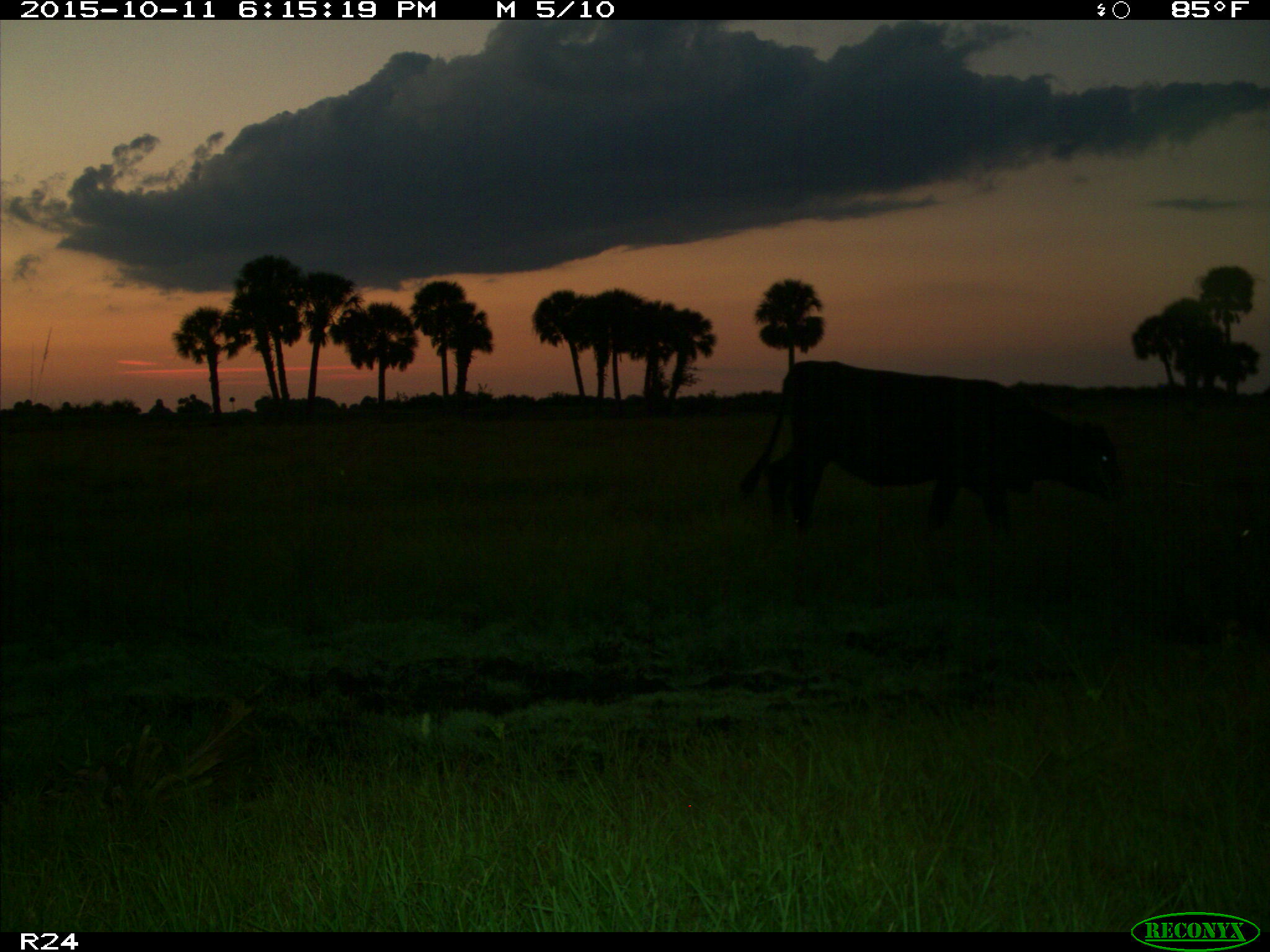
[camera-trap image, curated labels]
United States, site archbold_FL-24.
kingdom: Animalia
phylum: Chordata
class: Mammalia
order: Artiodactyla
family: Bovidae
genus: Bos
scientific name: Bos taurus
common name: domestic cow